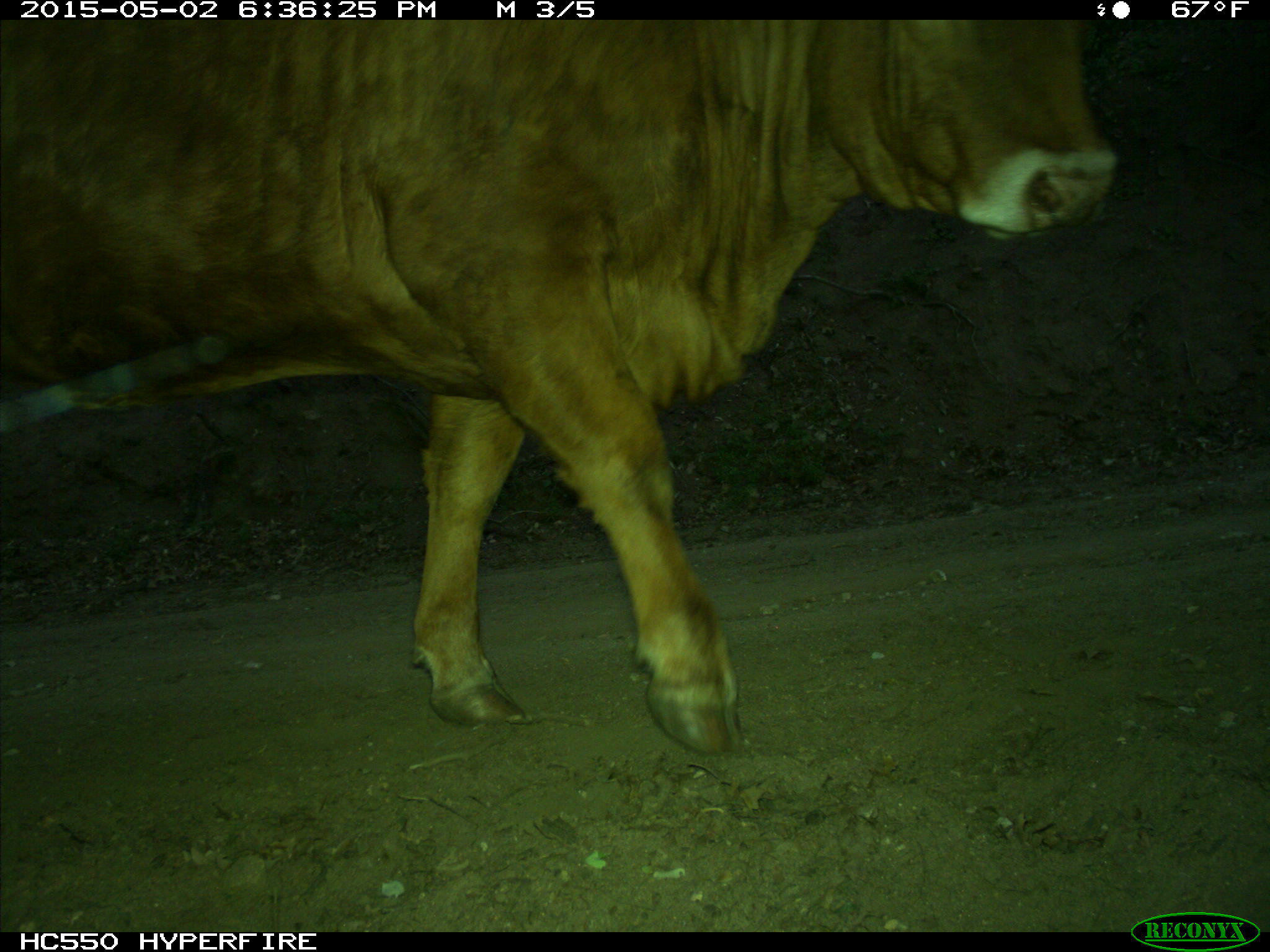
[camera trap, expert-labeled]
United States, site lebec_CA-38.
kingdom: Animalia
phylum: Chordata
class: Mammalia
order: Artiodactyla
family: Bovidae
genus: Bos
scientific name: Bos taurus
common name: domestic cow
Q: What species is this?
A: Bos taurus (domestic cow).